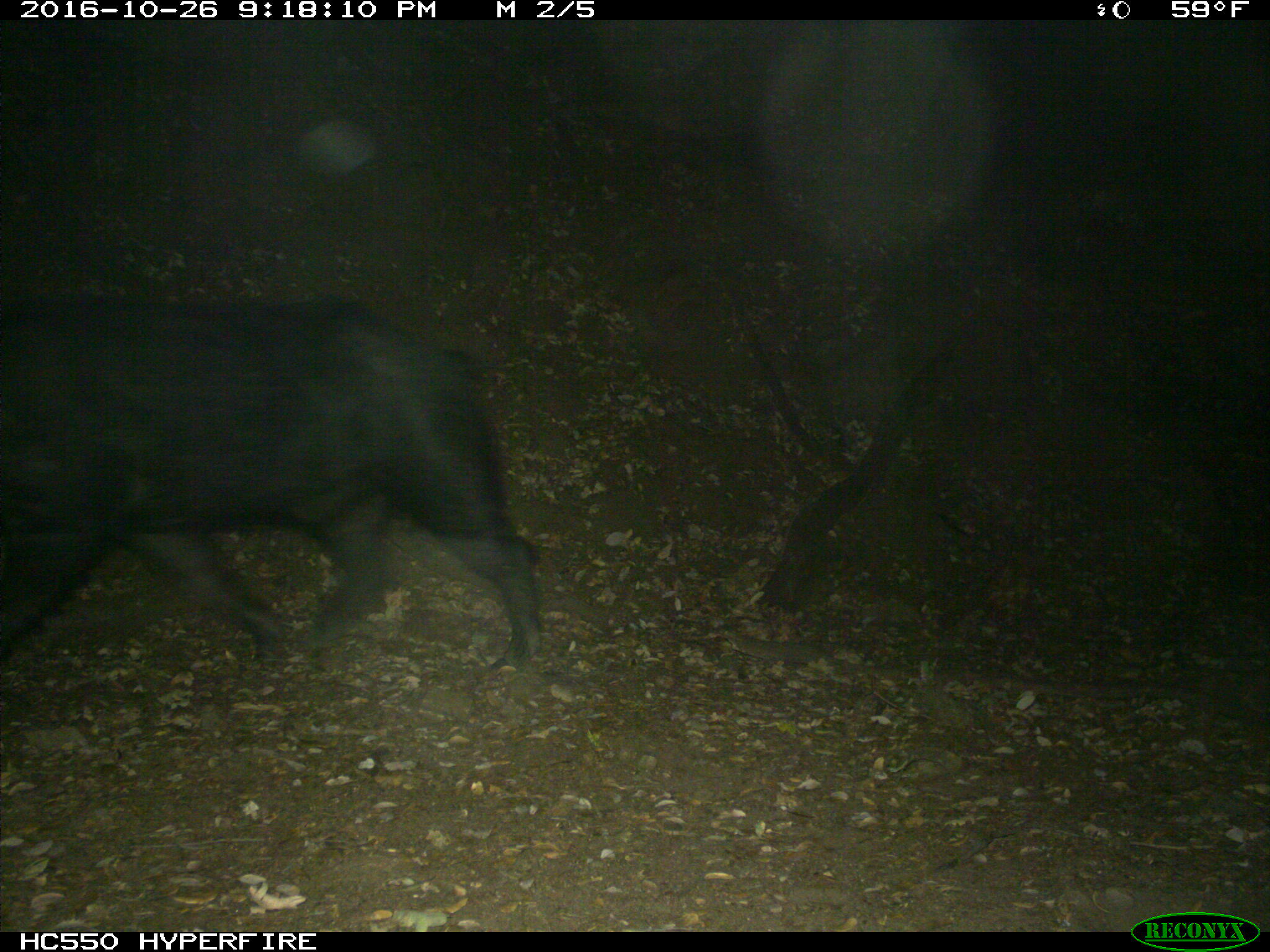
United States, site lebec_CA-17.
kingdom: Animalia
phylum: Chordata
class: Mammalia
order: Artiodactyla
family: Suidae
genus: Sus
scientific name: Sus scrofa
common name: wild boar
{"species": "Sus scrofa (wild boar)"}